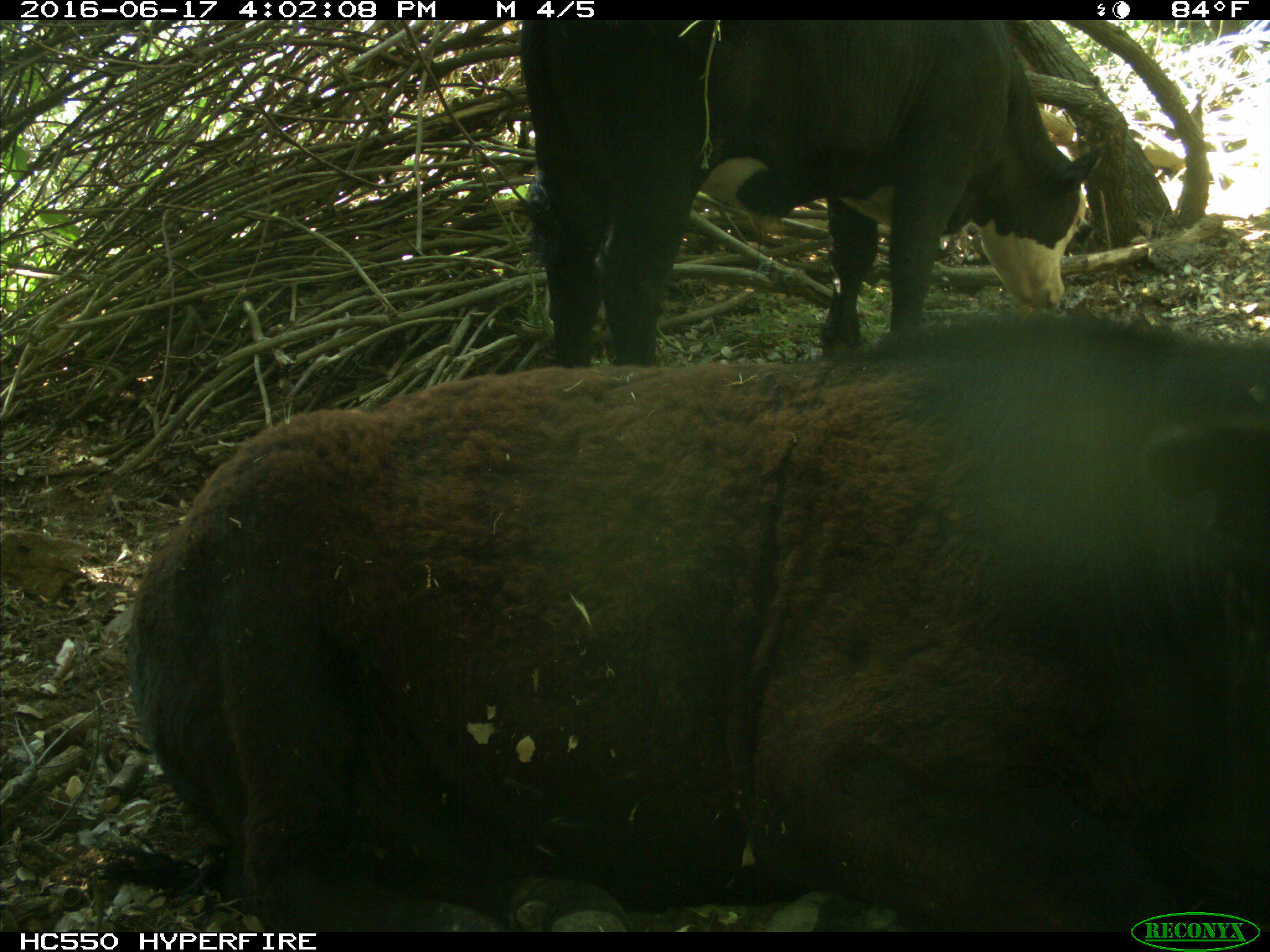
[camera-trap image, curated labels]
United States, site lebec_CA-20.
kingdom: Animalia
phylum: Chordata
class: Mammalia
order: Artiodactyla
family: Bovidae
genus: Bos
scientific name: Bos taurus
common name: domestic cow